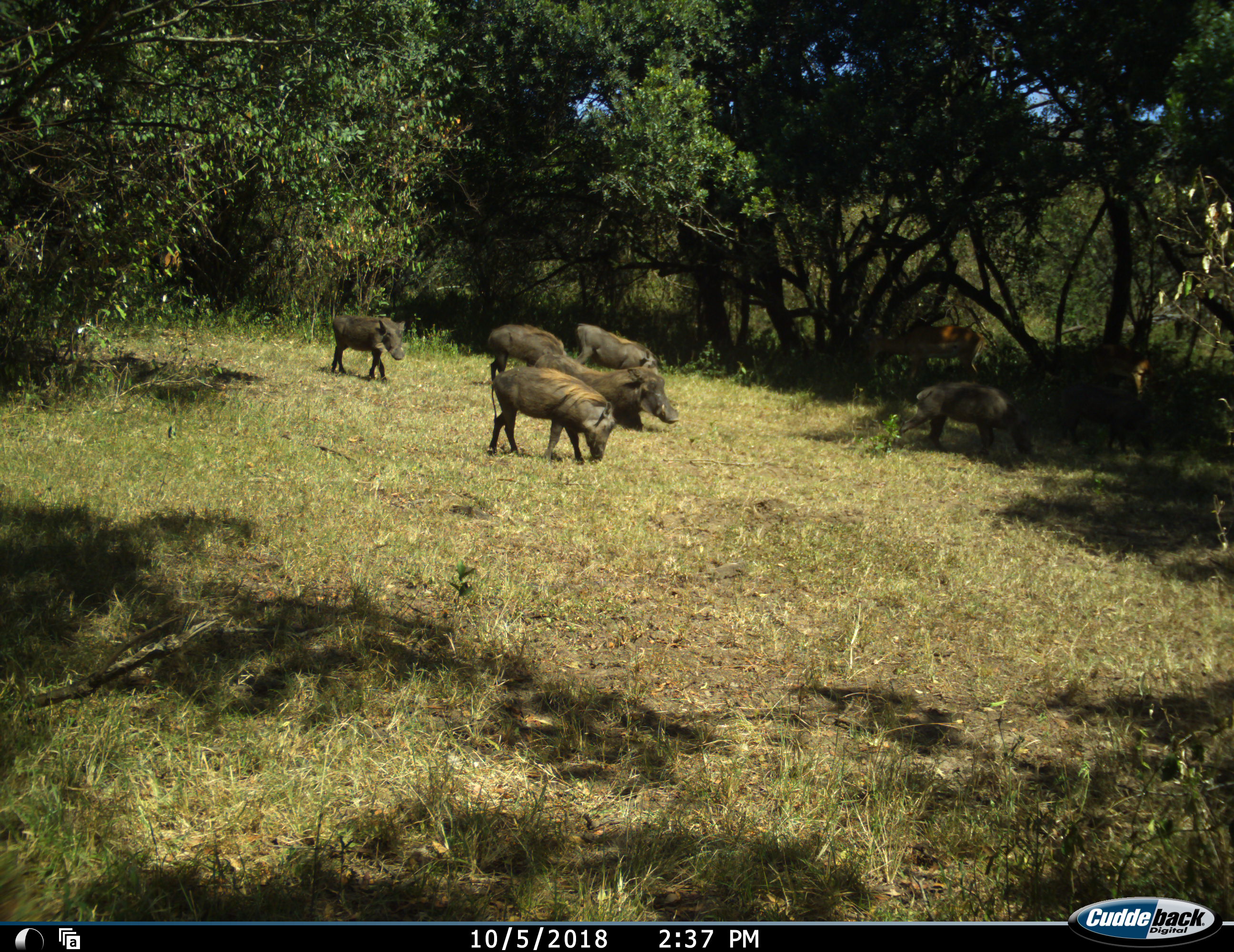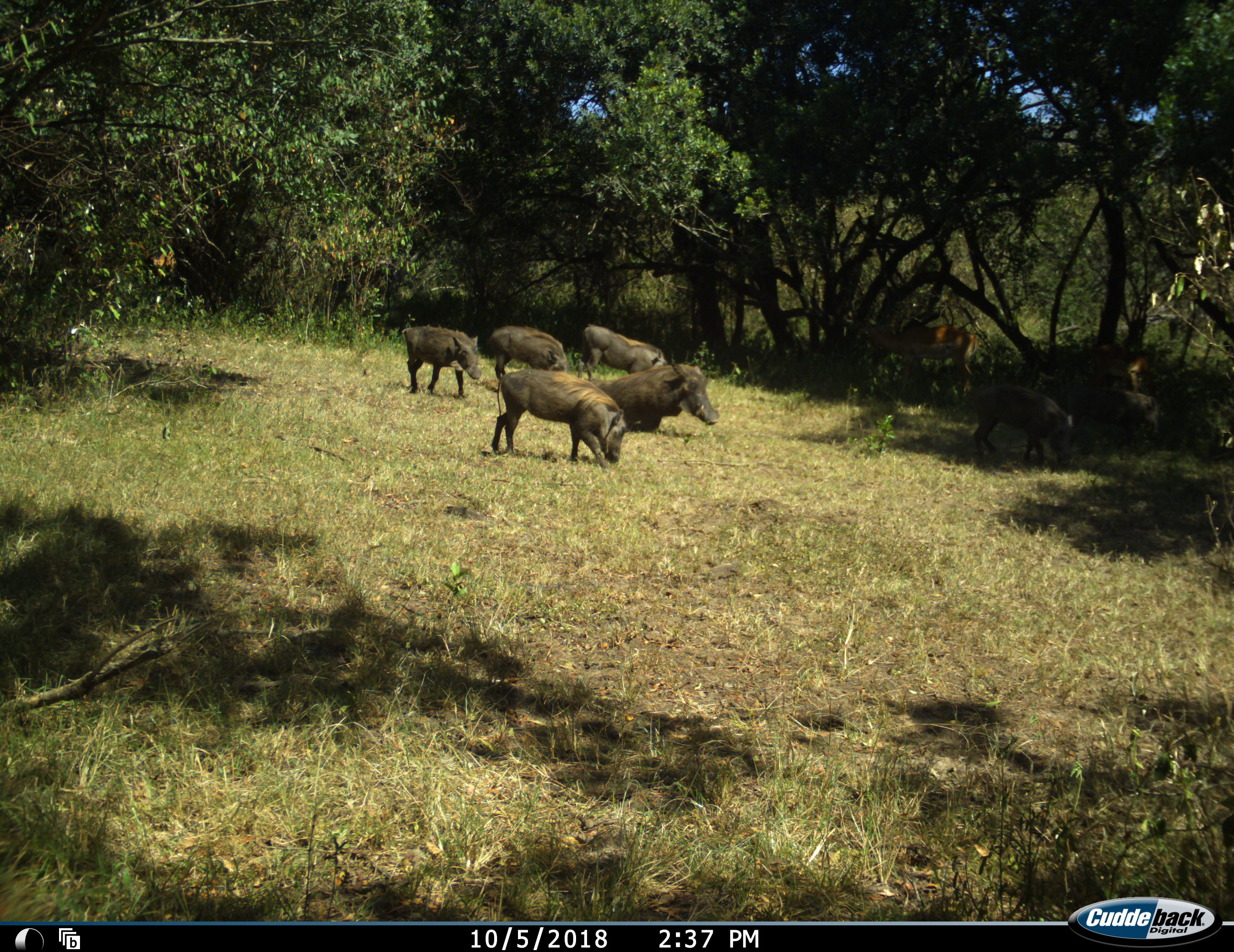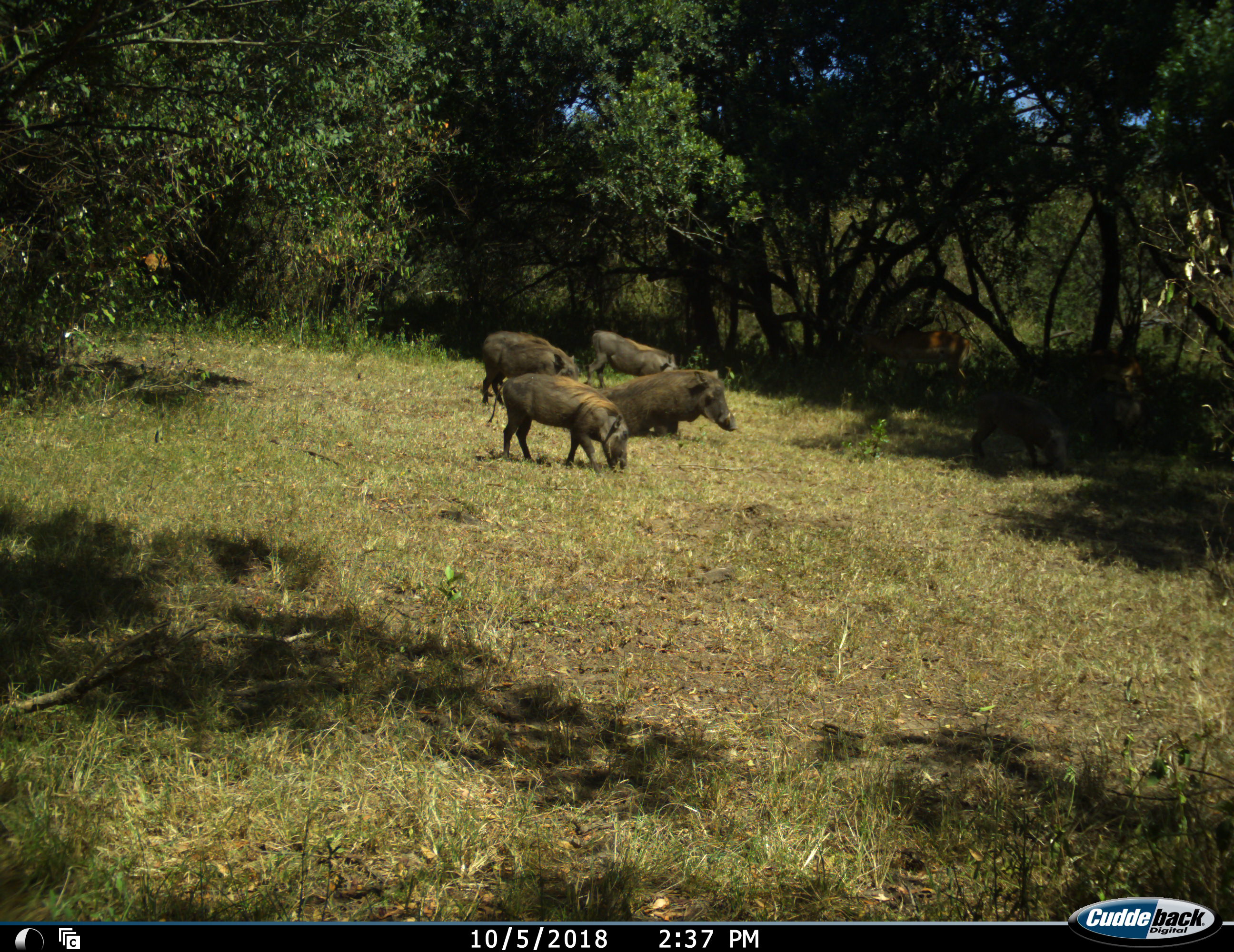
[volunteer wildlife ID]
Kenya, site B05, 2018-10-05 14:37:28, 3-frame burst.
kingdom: Animalia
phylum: Chordata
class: Mammalia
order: Artiodactyla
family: Bovidae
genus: Aepyceros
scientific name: Aepyceros melampus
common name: impala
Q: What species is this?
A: Impala (Aepyceros melampus).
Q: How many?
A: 2.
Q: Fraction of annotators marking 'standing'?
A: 67%.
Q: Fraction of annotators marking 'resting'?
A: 0%.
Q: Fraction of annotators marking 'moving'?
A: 0%.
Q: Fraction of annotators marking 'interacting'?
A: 0%.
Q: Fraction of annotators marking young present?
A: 0%.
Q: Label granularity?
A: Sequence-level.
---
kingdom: Animalia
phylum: Chordata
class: Mammalia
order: Artiodactyla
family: Suidae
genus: Phacochoerus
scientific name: Phacochoerus africanus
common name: warthog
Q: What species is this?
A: Warthog (Phacochoerus africanus).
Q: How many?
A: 7.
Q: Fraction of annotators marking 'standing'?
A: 33%.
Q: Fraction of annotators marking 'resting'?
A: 33%.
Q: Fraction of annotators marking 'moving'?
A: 78%.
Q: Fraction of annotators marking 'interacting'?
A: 11%.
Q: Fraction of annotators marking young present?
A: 44%.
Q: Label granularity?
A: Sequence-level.